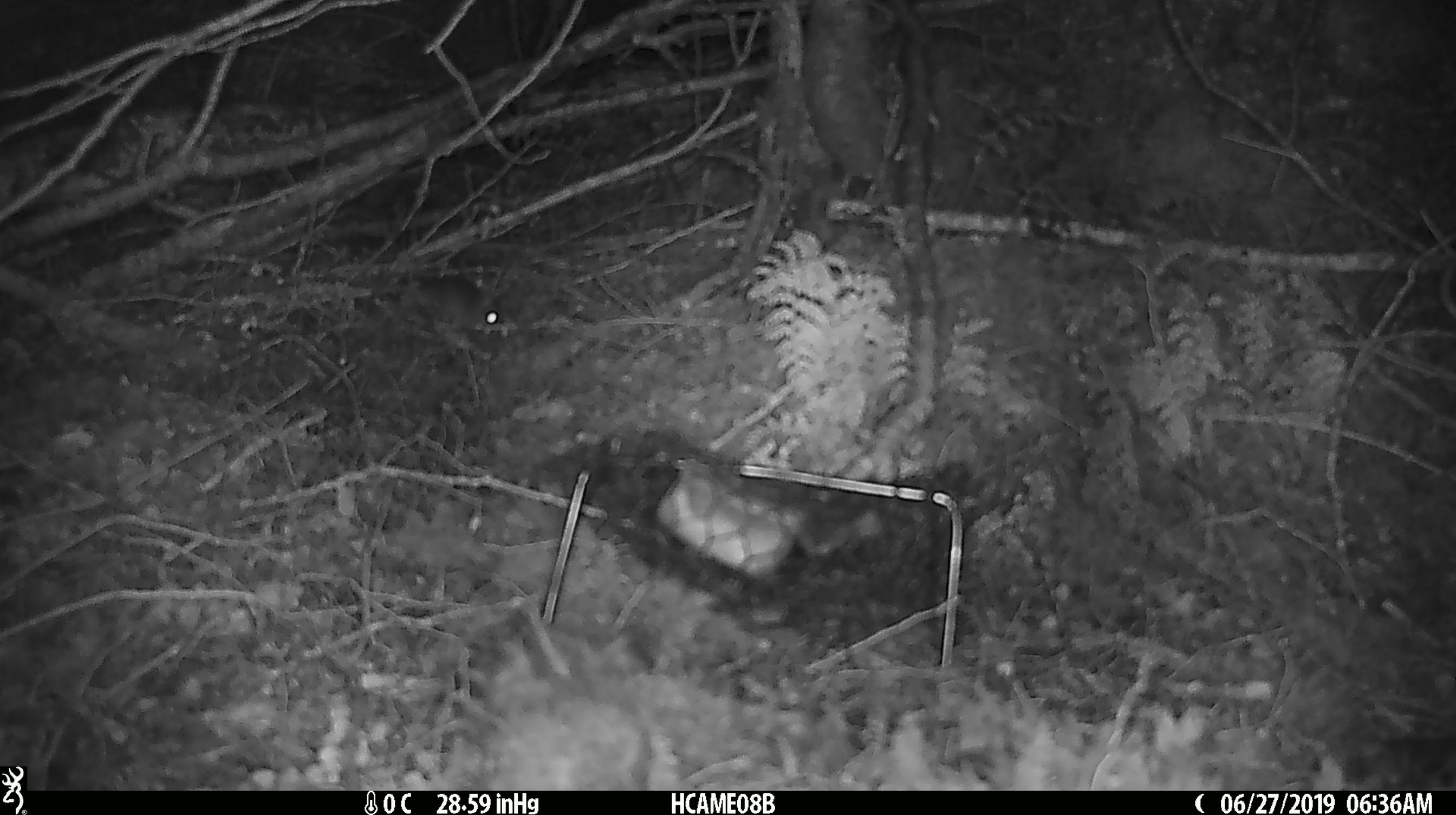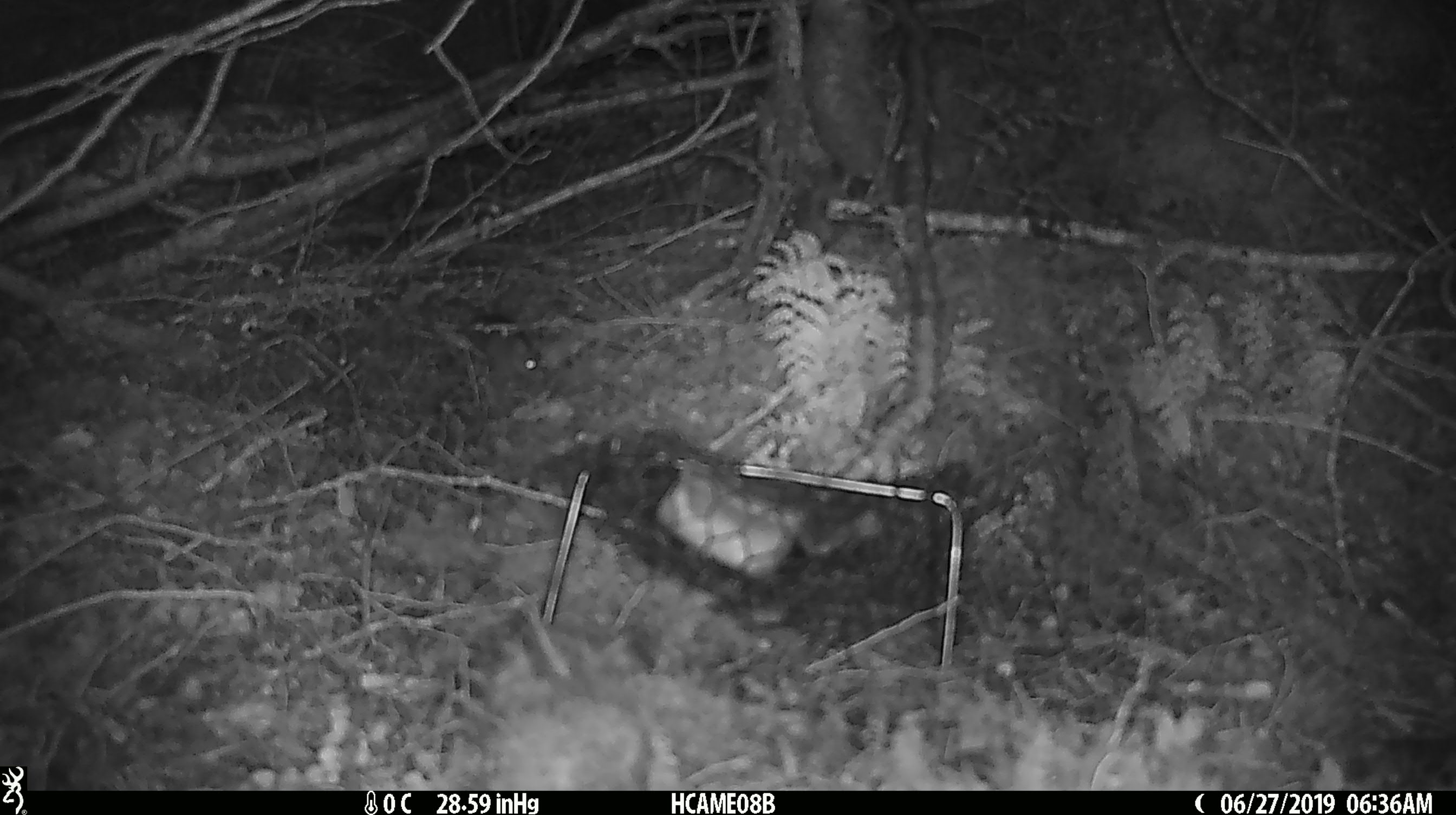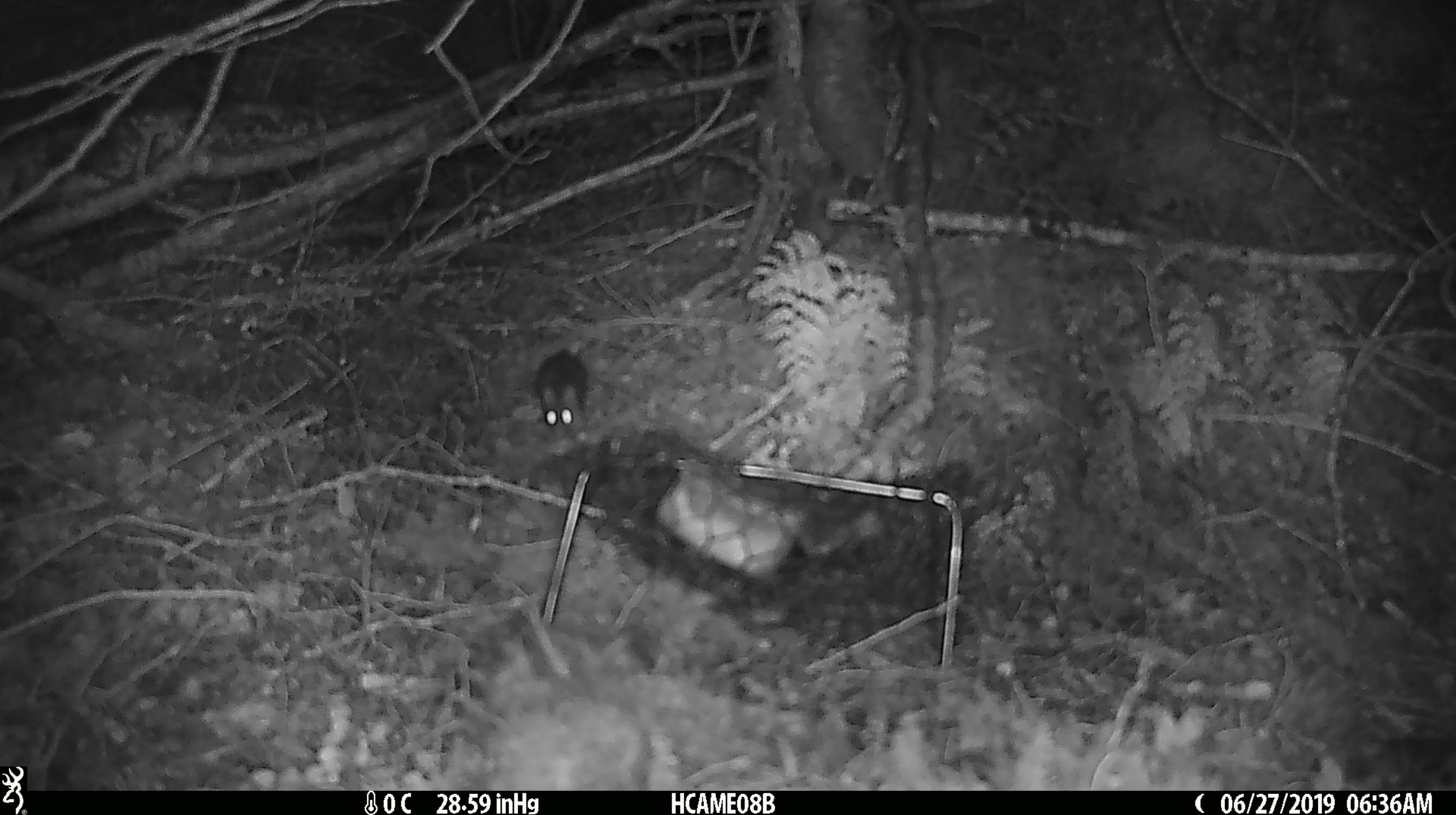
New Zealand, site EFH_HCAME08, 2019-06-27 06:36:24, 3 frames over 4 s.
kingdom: Animalia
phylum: Chordata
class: Mammalia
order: Rodentia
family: Muridae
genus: Mus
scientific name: Mus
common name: mouse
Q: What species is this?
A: Mouse (Mus).